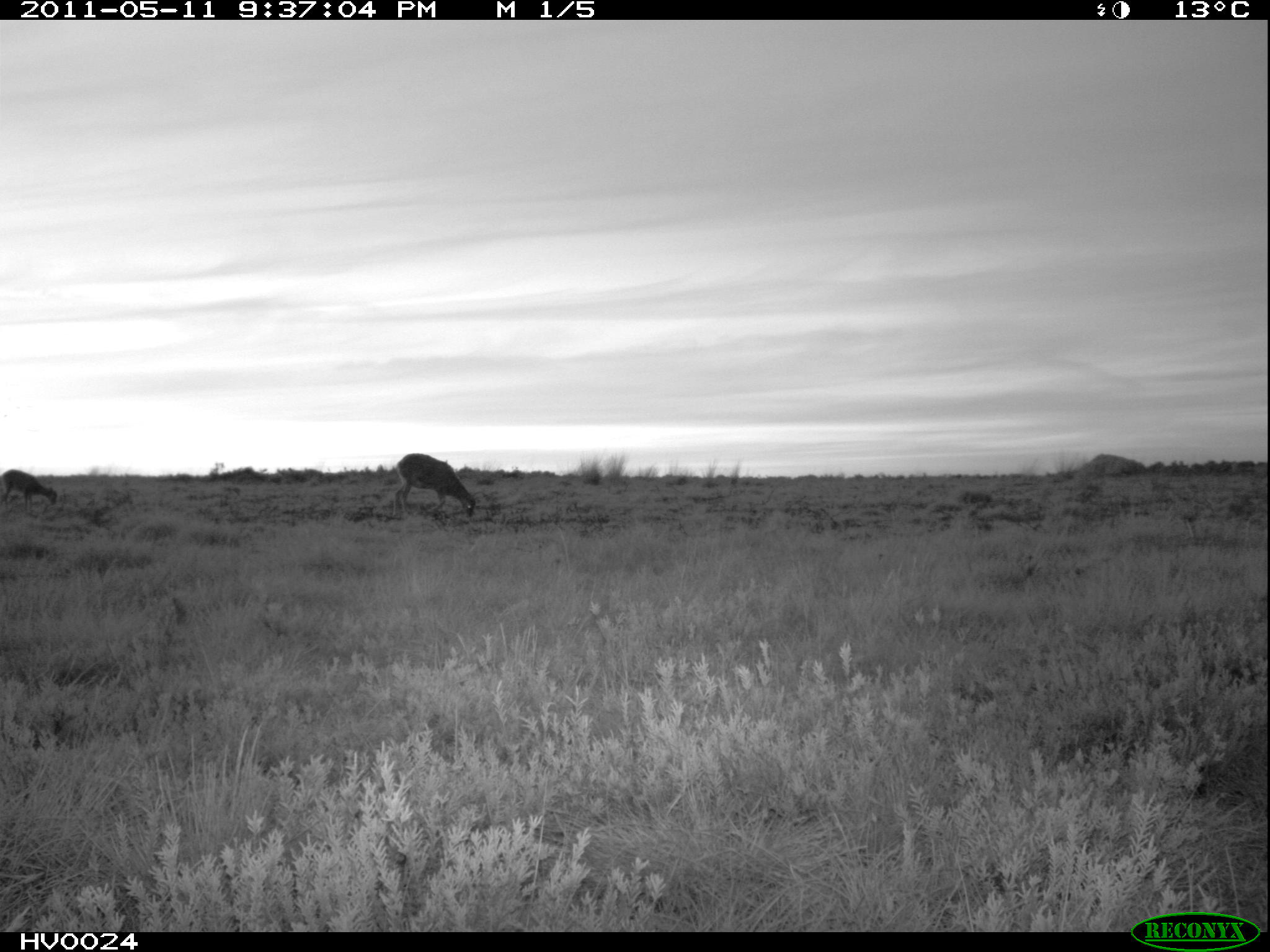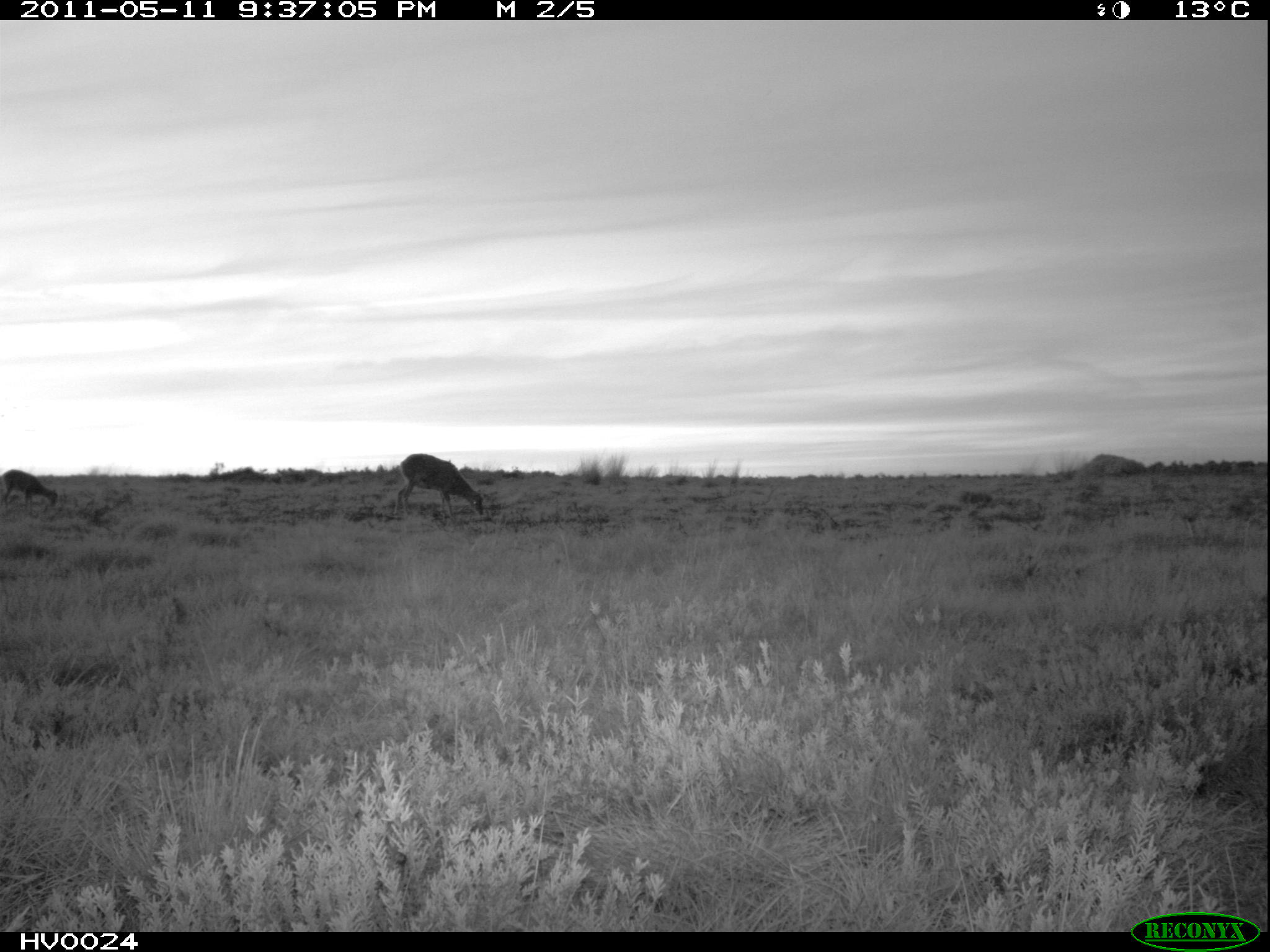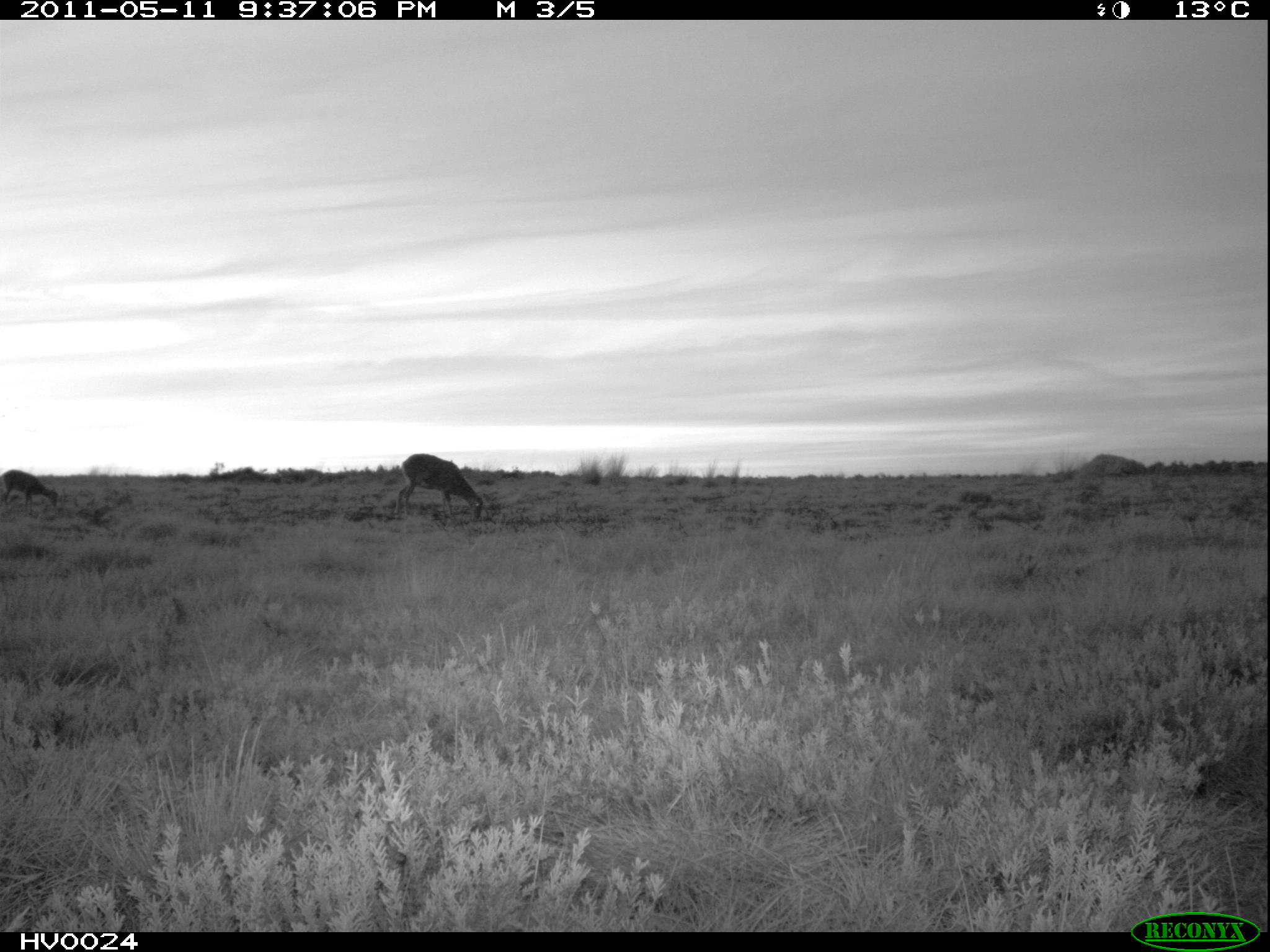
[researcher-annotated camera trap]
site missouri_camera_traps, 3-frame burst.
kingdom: Animalia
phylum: Chordata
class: Mammalia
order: Artiodactyla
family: Bovidae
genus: Ovis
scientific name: Ovis ammon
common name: mouflon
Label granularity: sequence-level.